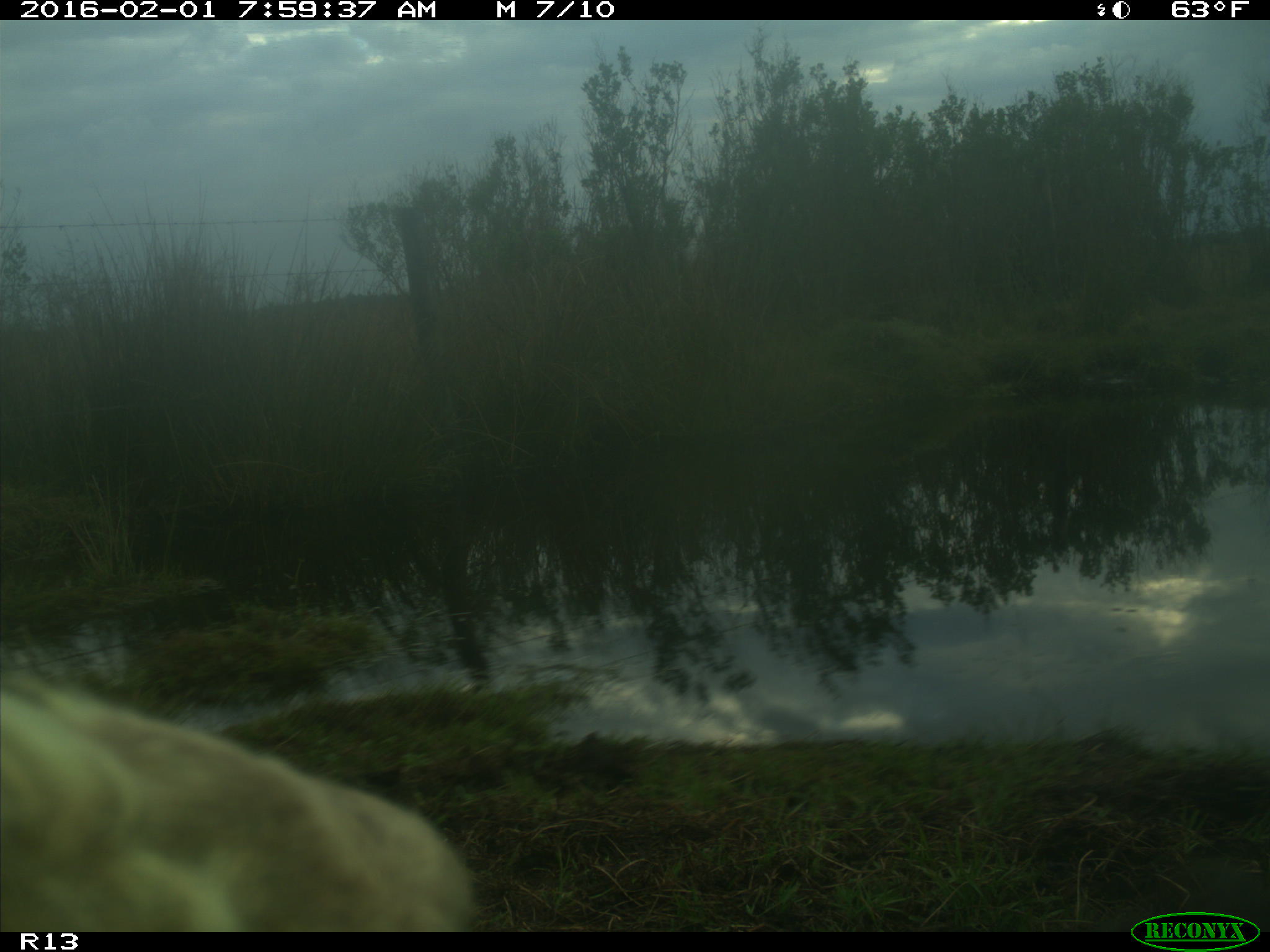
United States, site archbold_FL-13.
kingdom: Animalia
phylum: Chordata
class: Mammalia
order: Artiodactyla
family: Bovidae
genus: Bos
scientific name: Bos taurus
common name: domestic cow